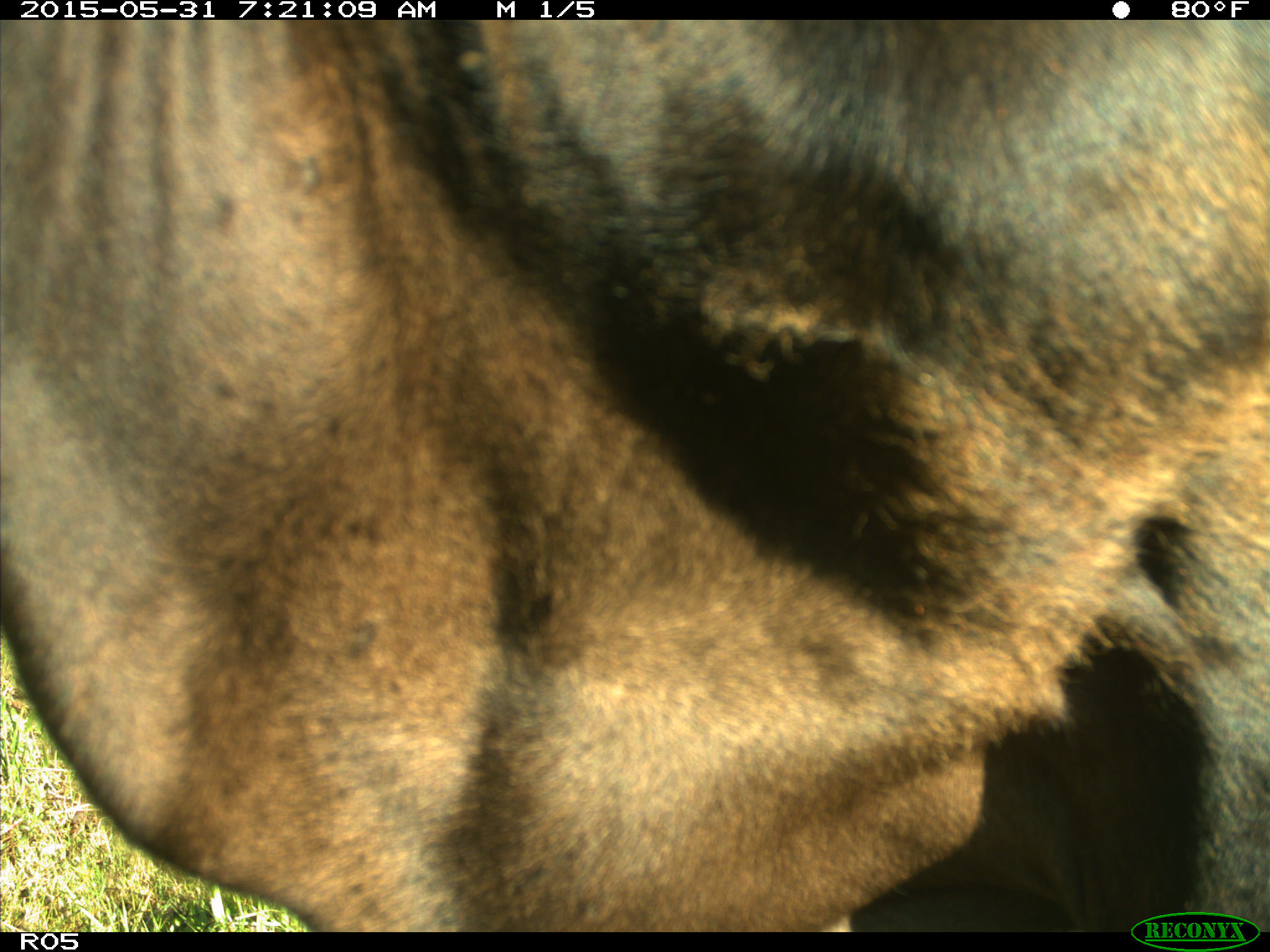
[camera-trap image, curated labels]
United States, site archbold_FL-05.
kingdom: Animalia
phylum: Chordata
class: Mammalia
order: Artiodactyla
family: Bovidae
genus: Bos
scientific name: Bos taurus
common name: domestic cow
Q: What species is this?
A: Bos taurus (domestic cow).